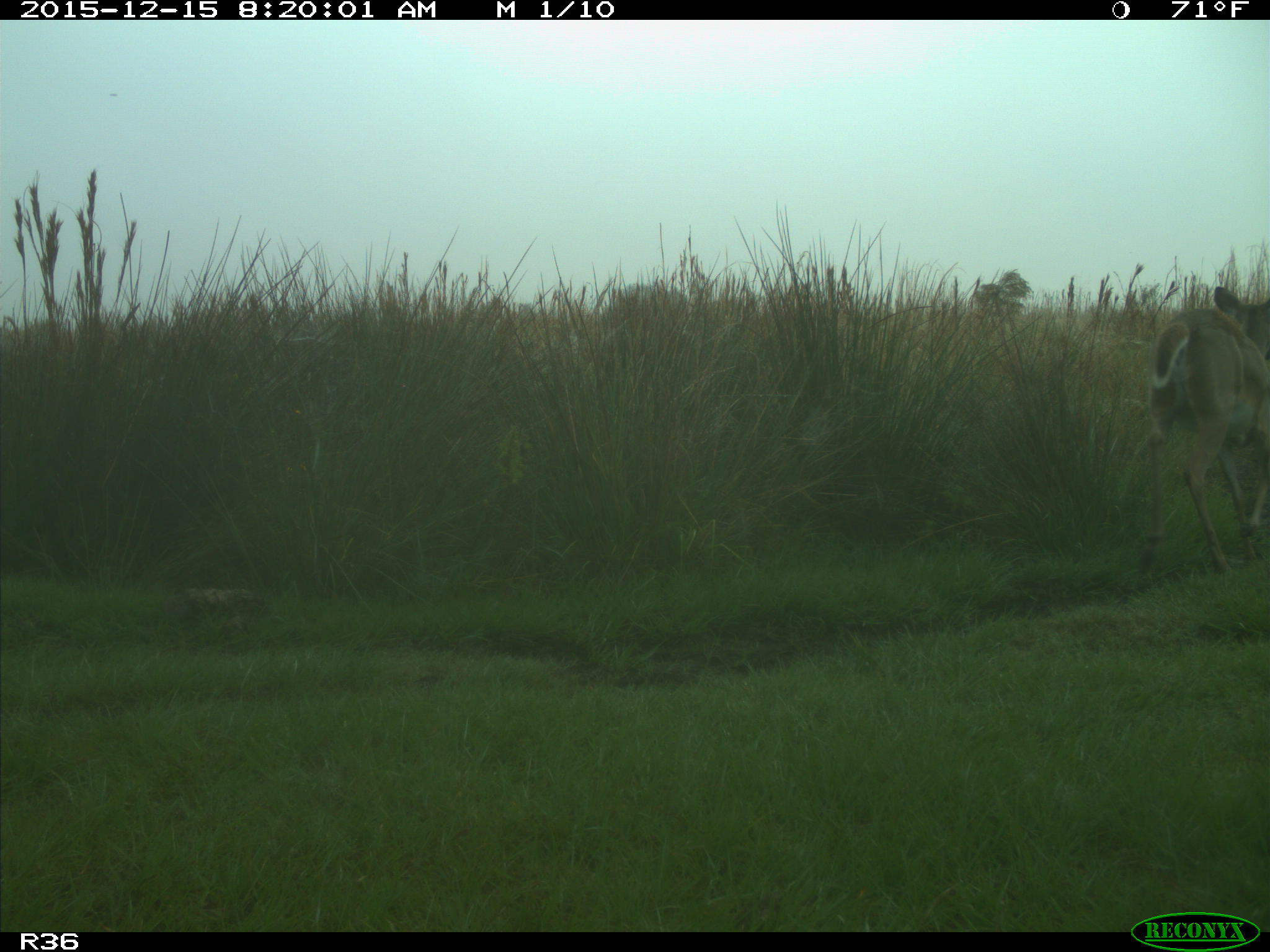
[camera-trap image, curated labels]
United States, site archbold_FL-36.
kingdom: Animalia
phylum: Chordata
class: Mammalia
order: Artiodactyla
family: Cervidae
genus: Odocoileus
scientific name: Odocoileus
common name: deer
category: unidentified deer